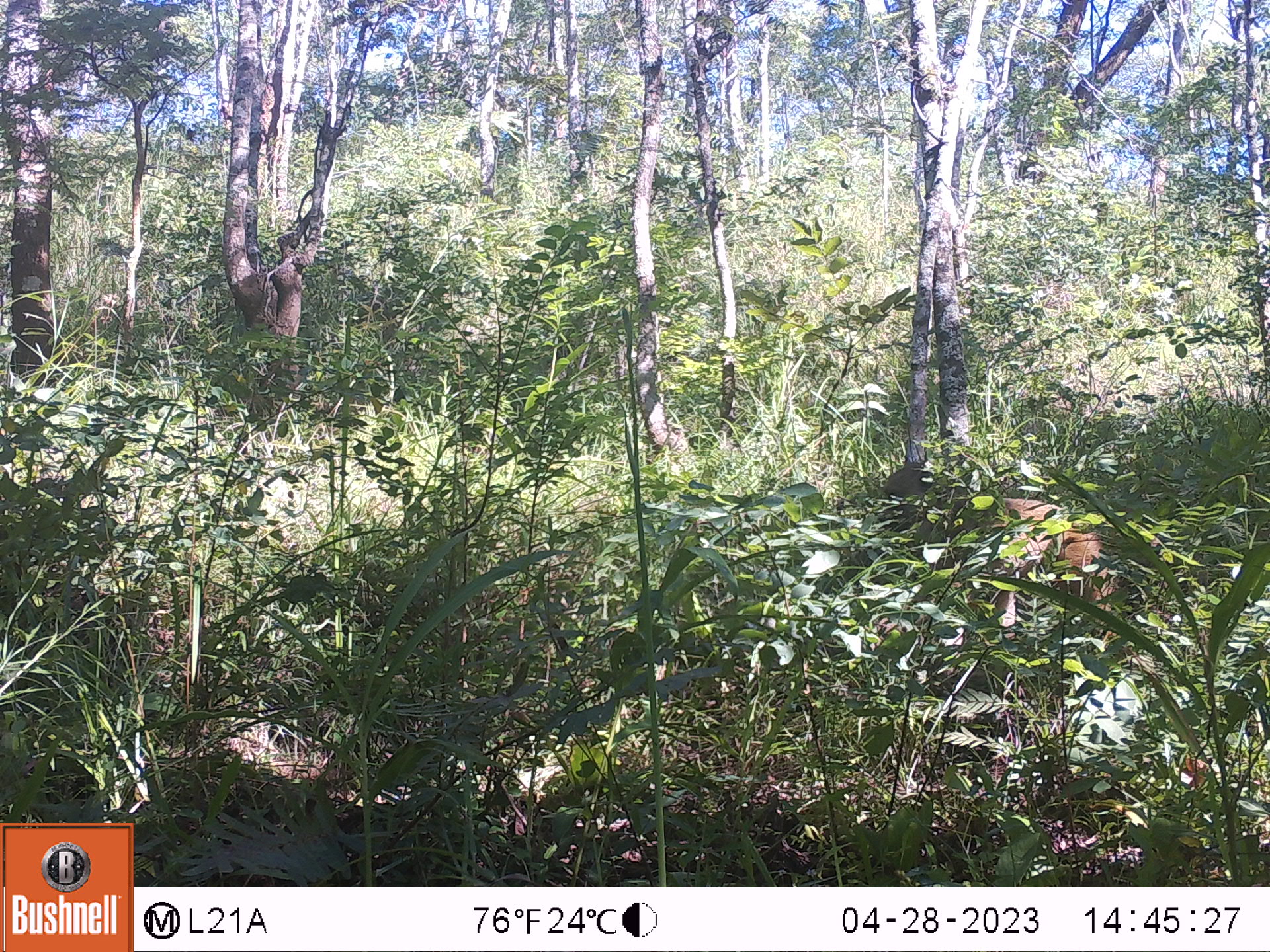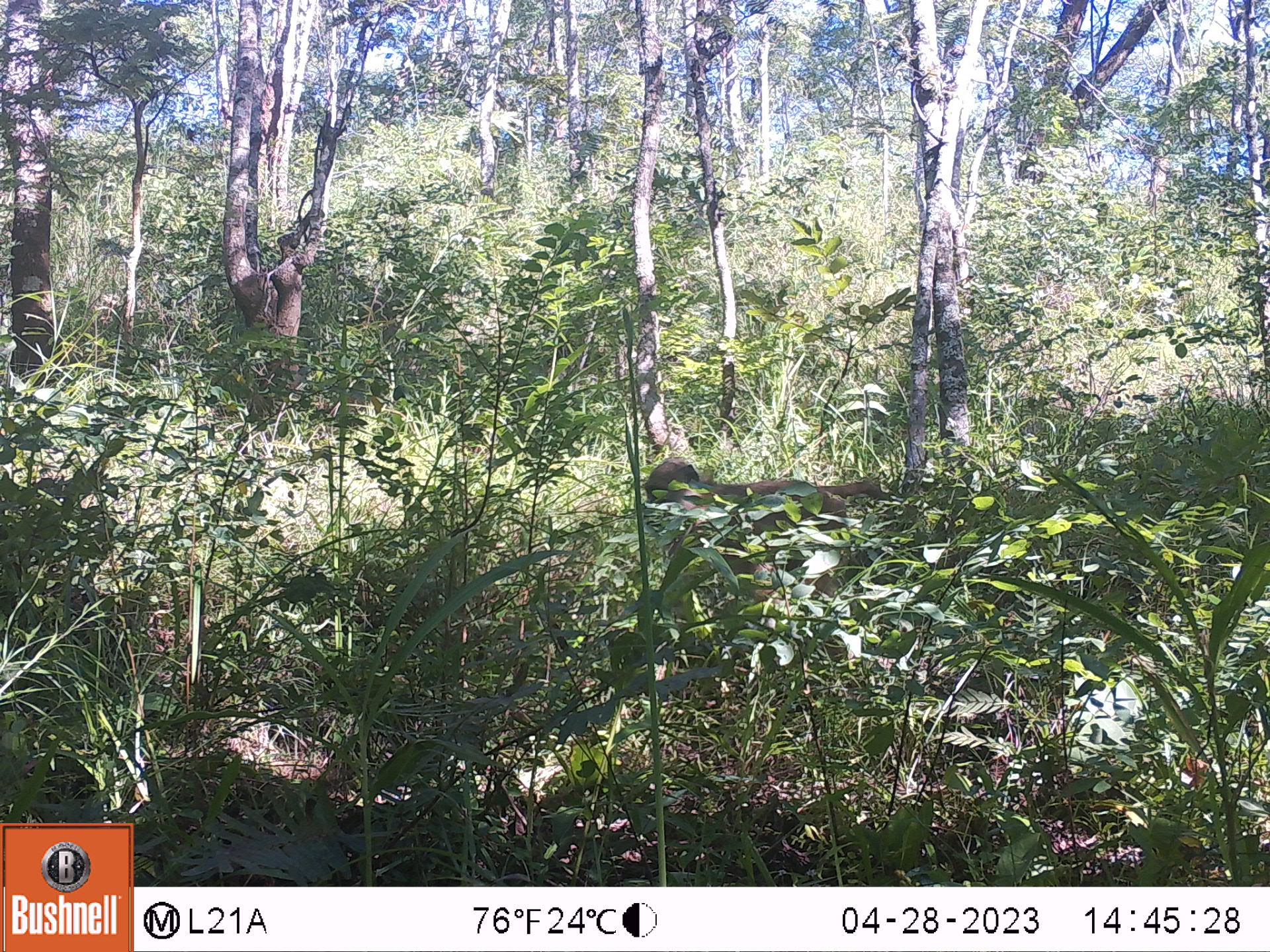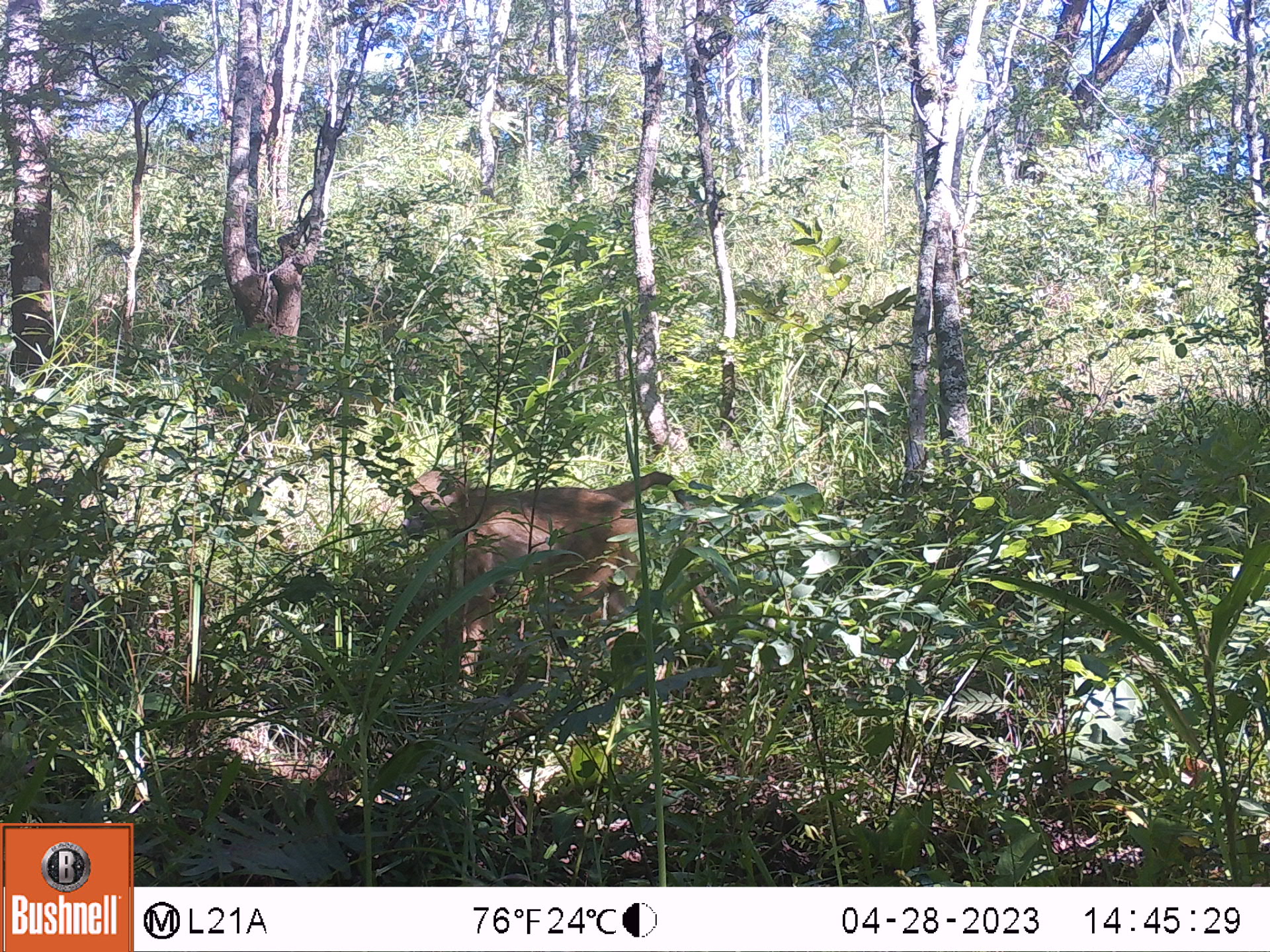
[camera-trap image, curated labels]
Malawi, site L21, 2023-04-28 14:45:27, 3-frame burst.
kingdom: Animalia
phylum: Chordata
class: Mammalia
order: Primates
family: Cercopithecidae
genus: Papio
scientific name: Papio cynocephalus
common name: yellow baboon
Yellow baboon (Papio cynocephalus), count 1.